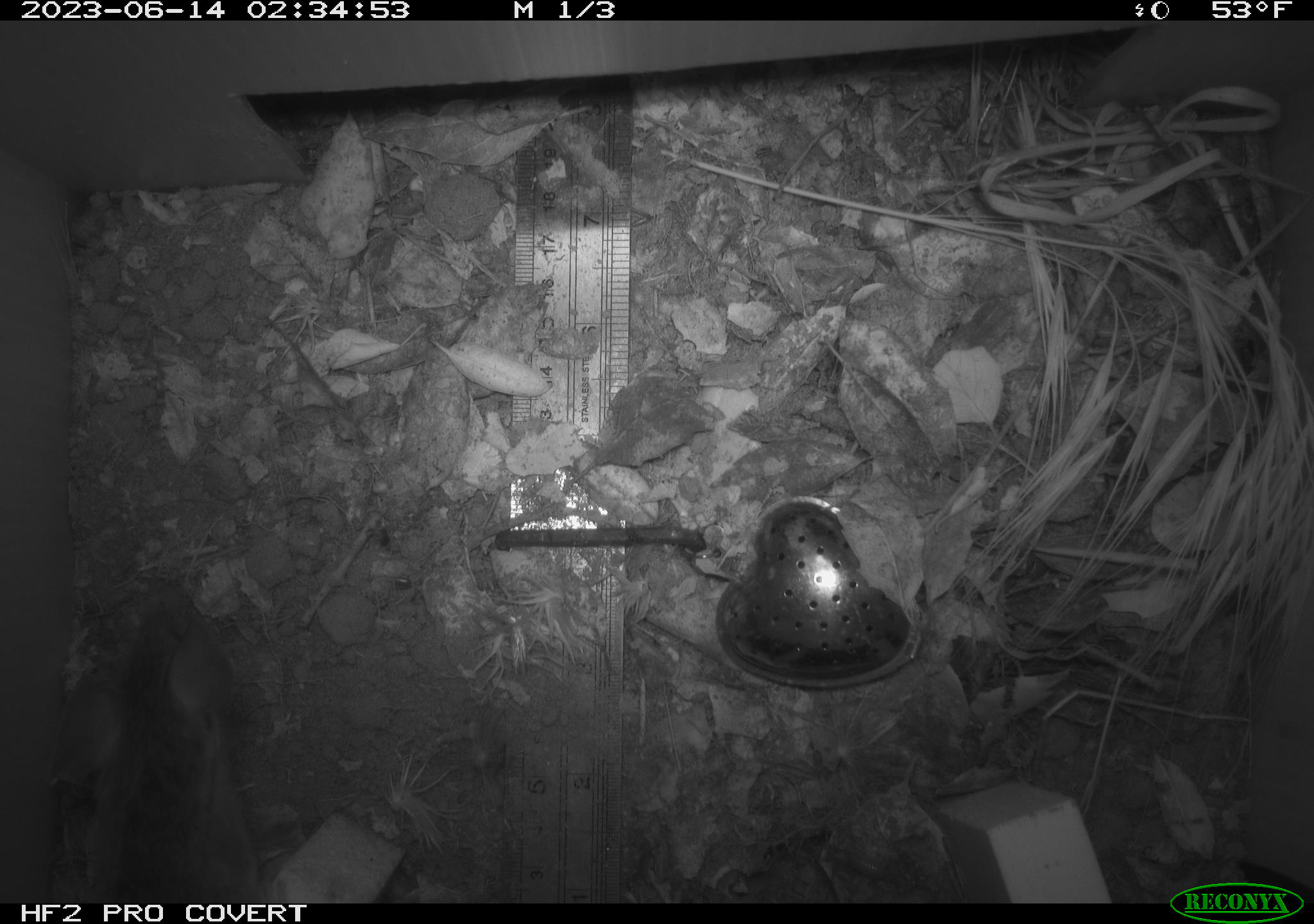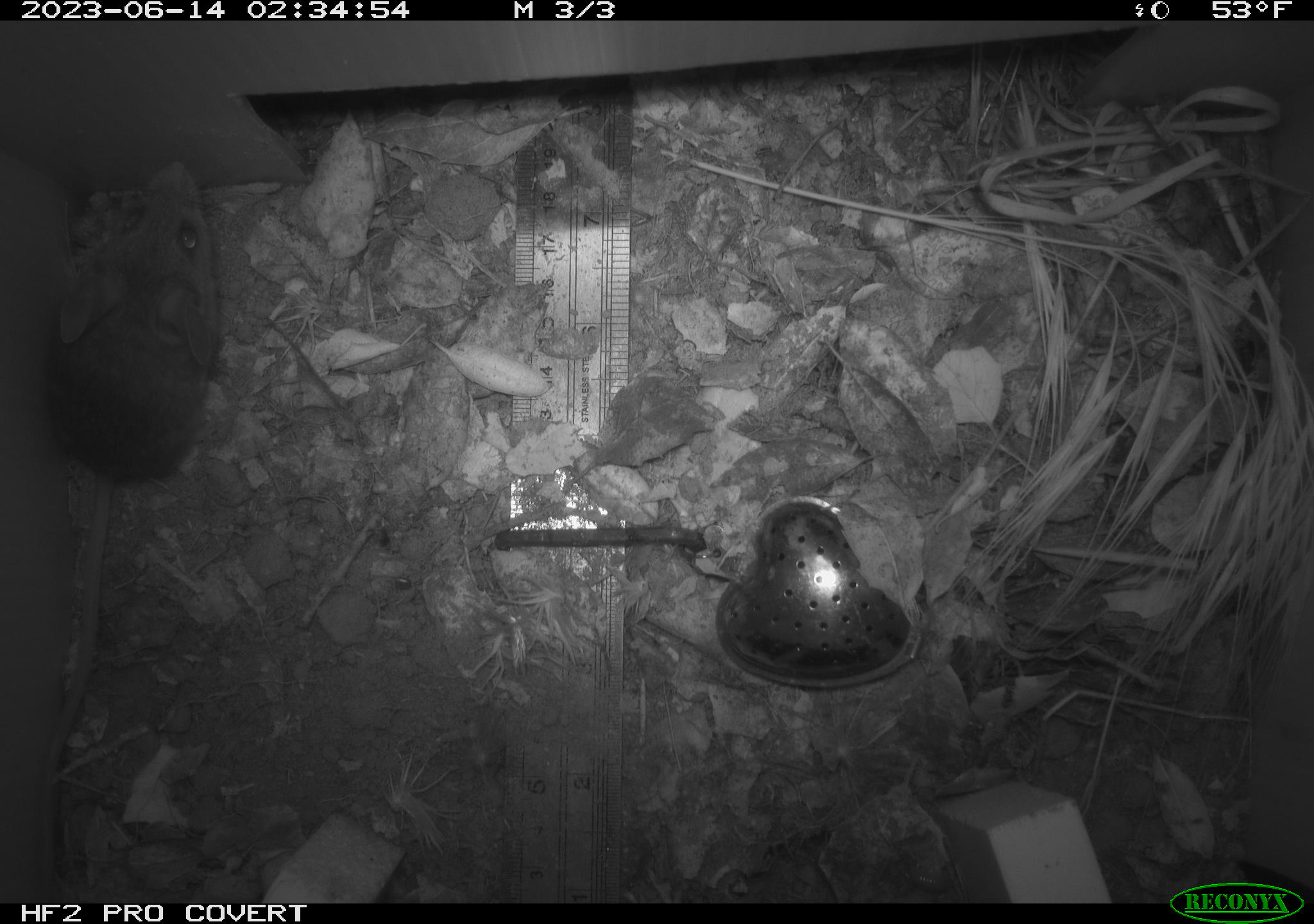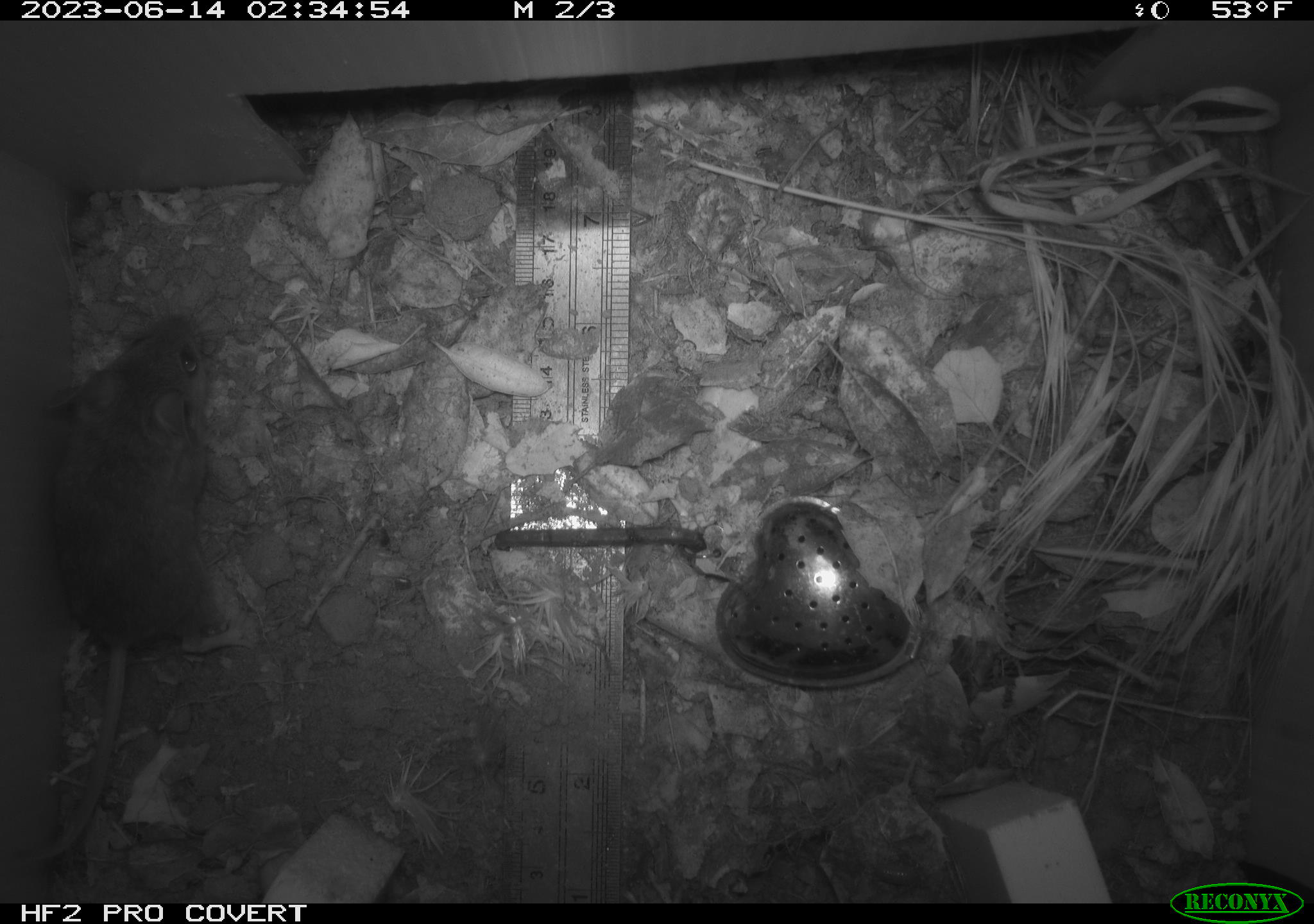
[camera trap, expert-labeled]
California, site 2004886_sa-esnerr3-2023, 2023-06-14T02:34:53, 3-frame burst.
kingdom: Animalia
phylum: Chordata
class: Mammalia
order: Rodentia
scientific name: Rodentia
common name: mouse species